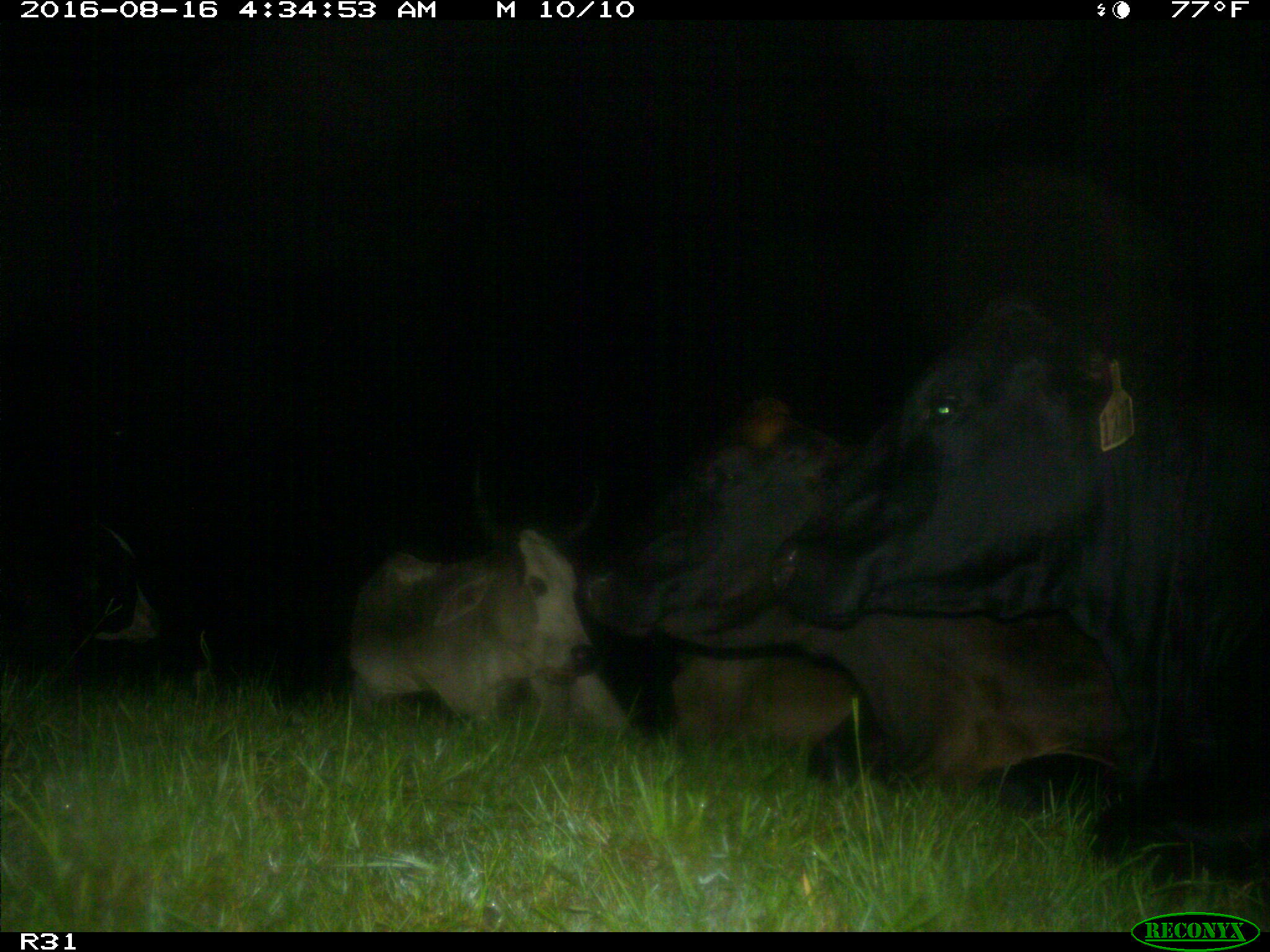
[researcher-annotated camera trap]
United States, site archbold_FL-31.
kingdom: Animalia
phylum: Chordata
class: Mammalia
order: Artiodactyla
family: Bovidae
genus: Bos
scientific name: Bos taurus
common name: domestic cow